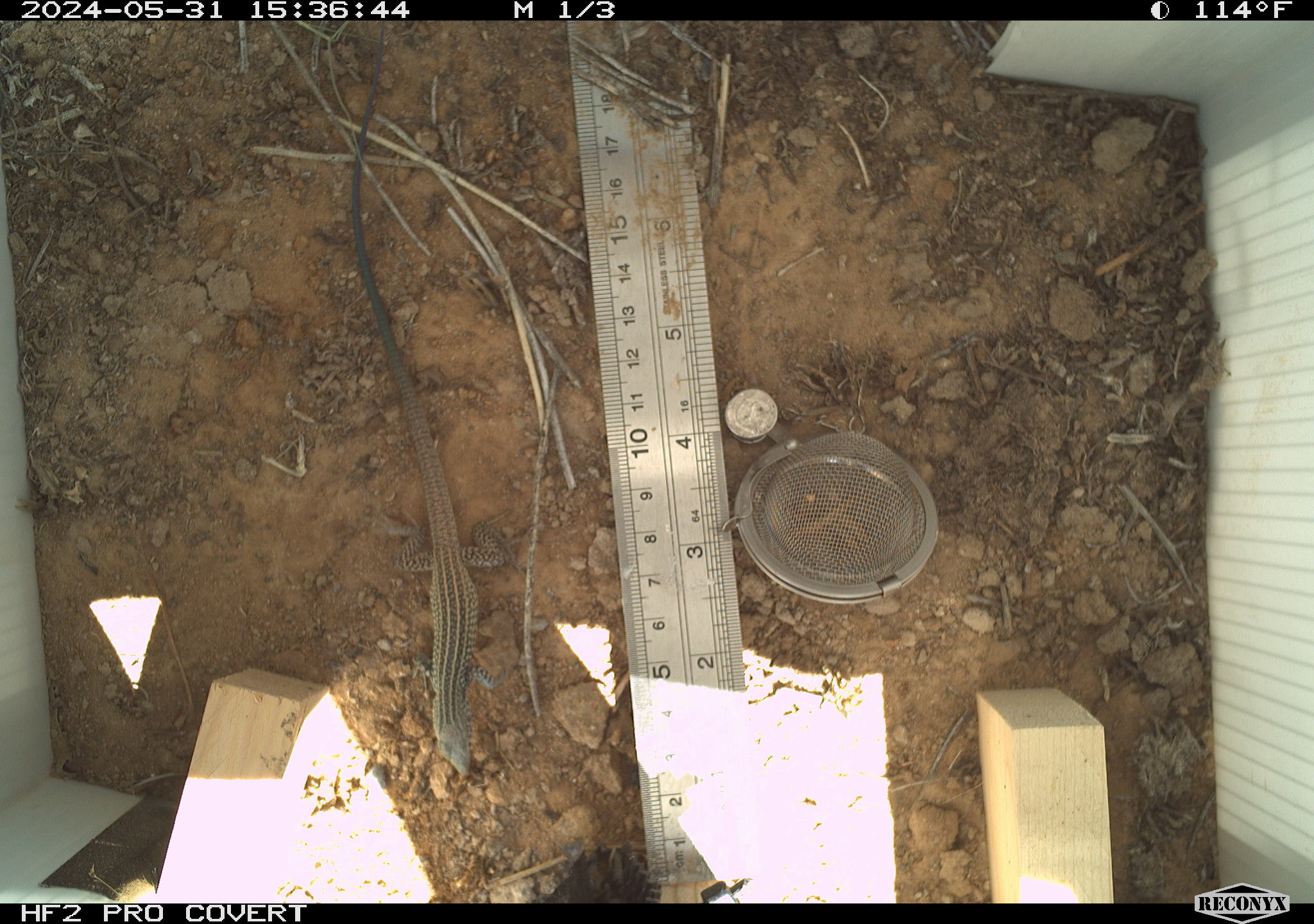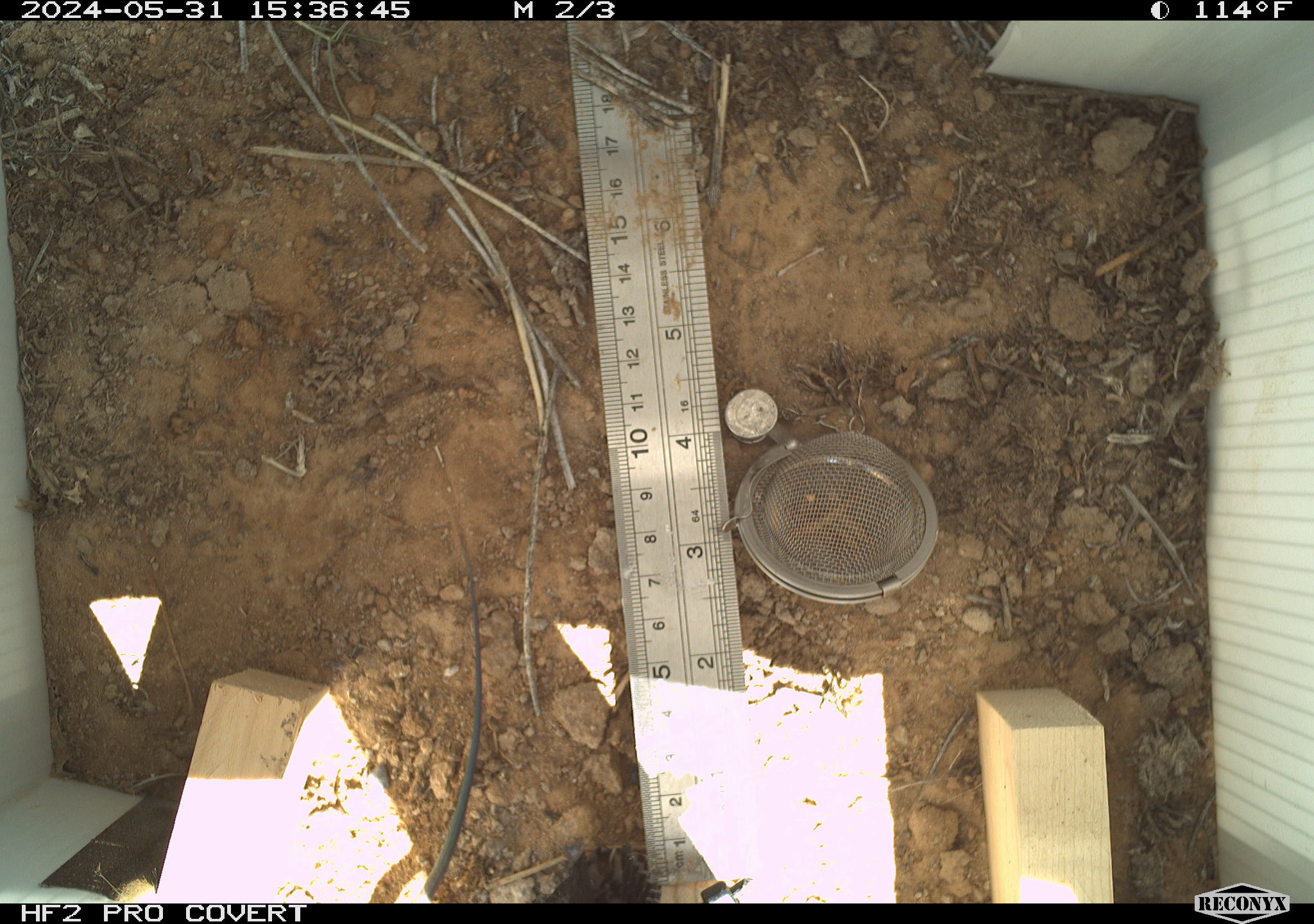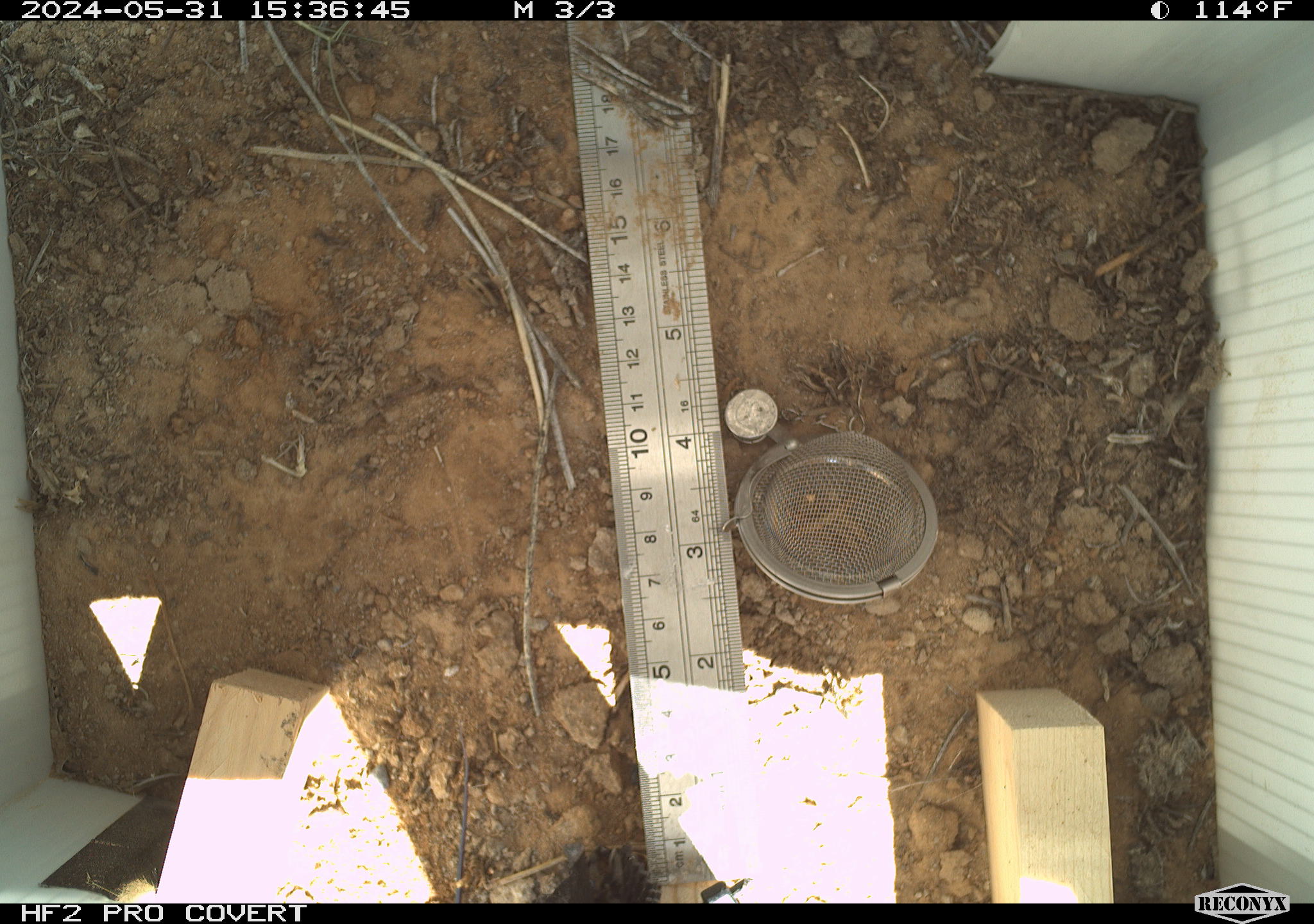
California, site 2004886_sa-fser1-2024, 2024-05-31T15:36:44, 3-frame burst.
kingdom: Animalia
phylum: Chordata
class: Reptilia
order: Squamata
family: Teiidae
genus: Aspidoscelis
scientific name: Aspidoscelis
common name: whiptail lizards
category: aspidoscelis species